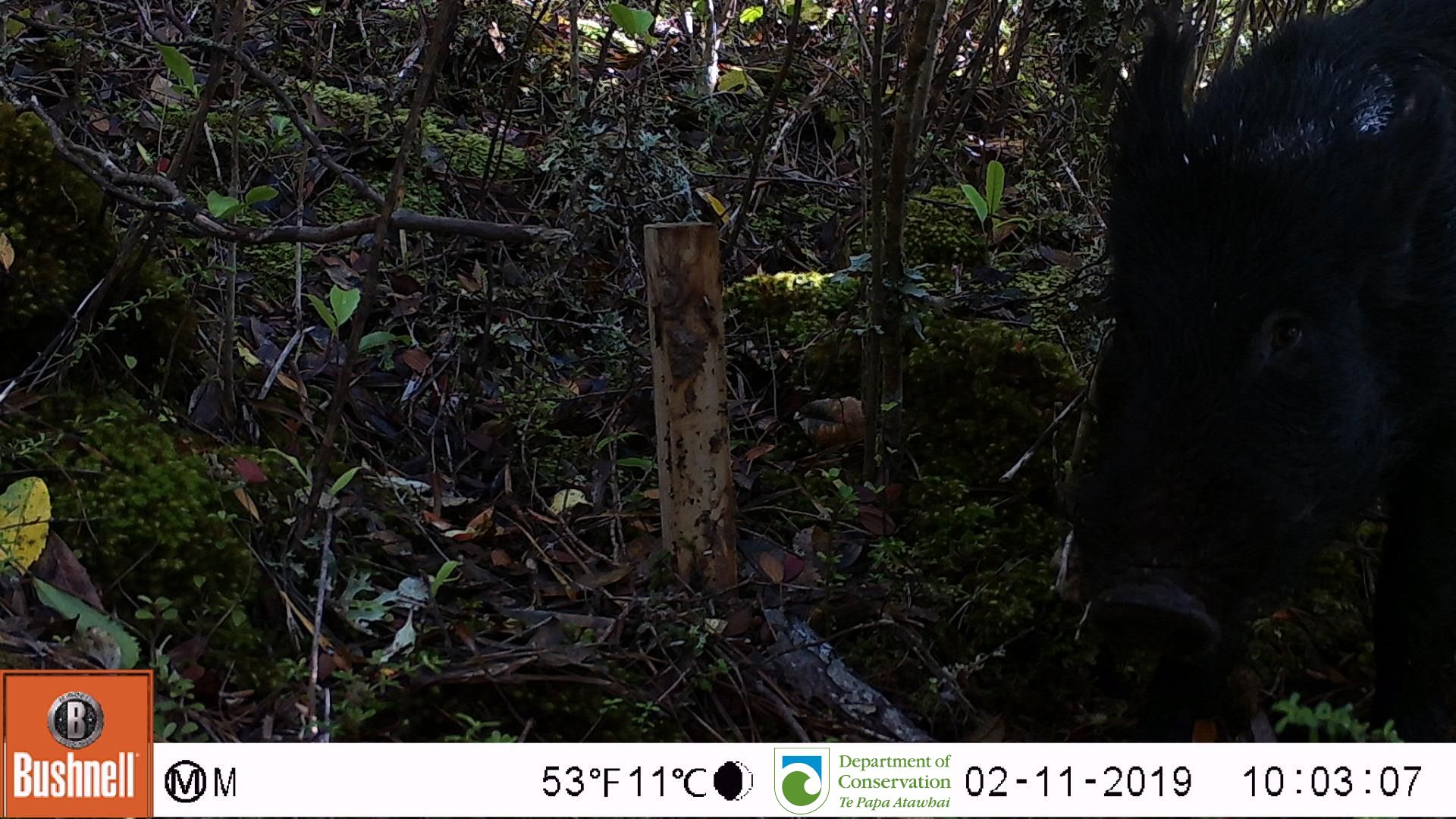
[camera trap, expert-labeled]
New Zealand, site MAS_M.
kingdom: Animalia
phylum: Chordata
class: Mammalia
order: Artiodactyla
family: Suidae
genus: Sus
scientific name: Sus scrofa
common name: pig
Pig (Sus scrofa).